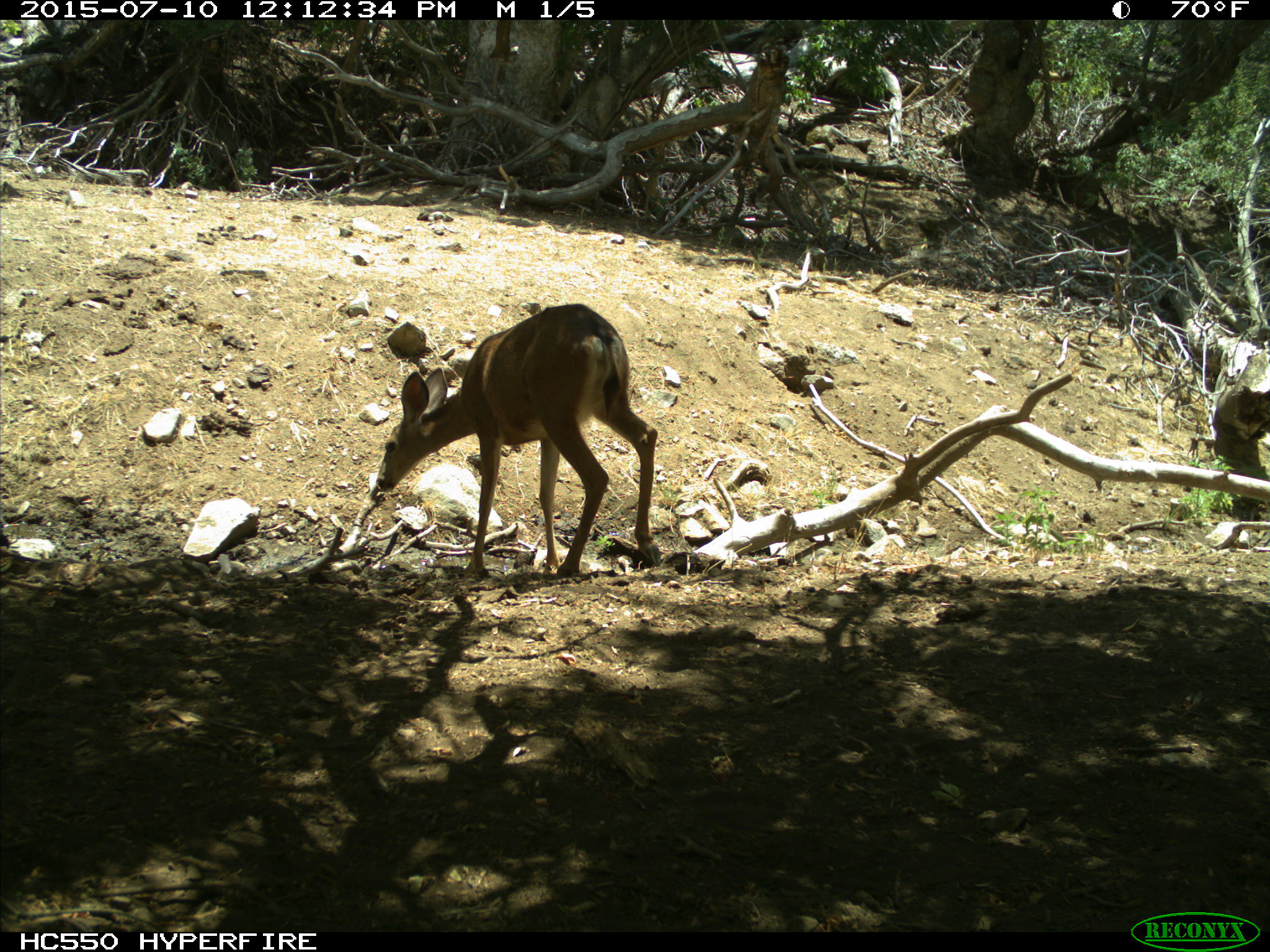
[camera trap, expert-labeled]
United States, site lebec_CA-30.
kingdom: Animalia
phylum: Chordata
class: Mammalia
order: Artiodactyla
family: Cervidae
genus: Odocoileus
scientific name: Odocoileus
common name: deer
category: unidentified deer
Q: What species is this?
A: Unidentified deer (deer) (Odocoileus).